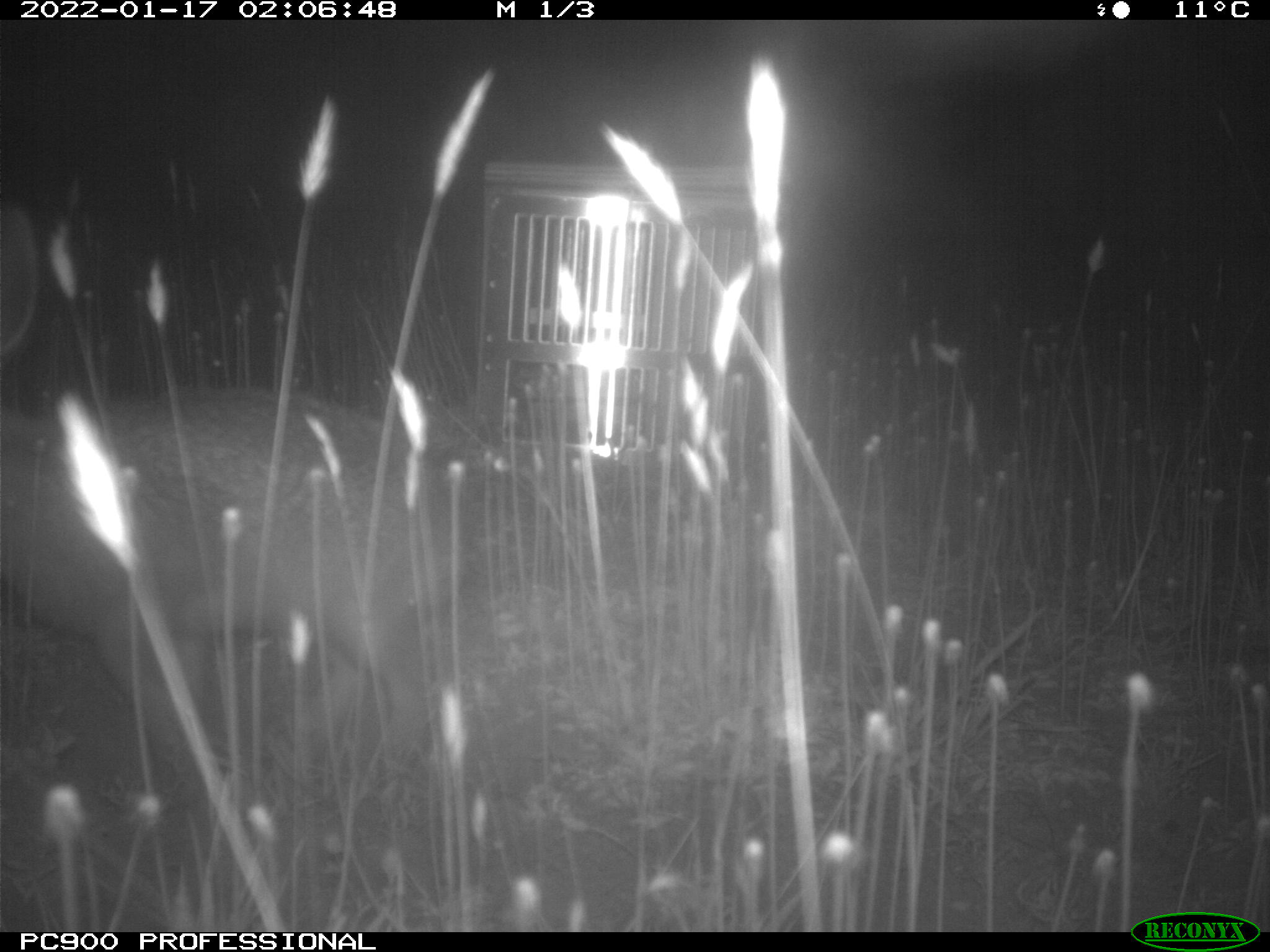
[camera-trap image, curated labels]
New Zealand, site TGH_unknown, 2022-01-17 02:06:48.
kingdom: Animalia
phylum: Chordata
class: Mammalia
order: Lagomorpha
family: Leporidae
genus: Oryctolagus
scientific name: Oryctolagus cuniculus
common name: european rabbit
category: rabbit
Rabbit (european rabbit) (Oryctolagus cuniculus).